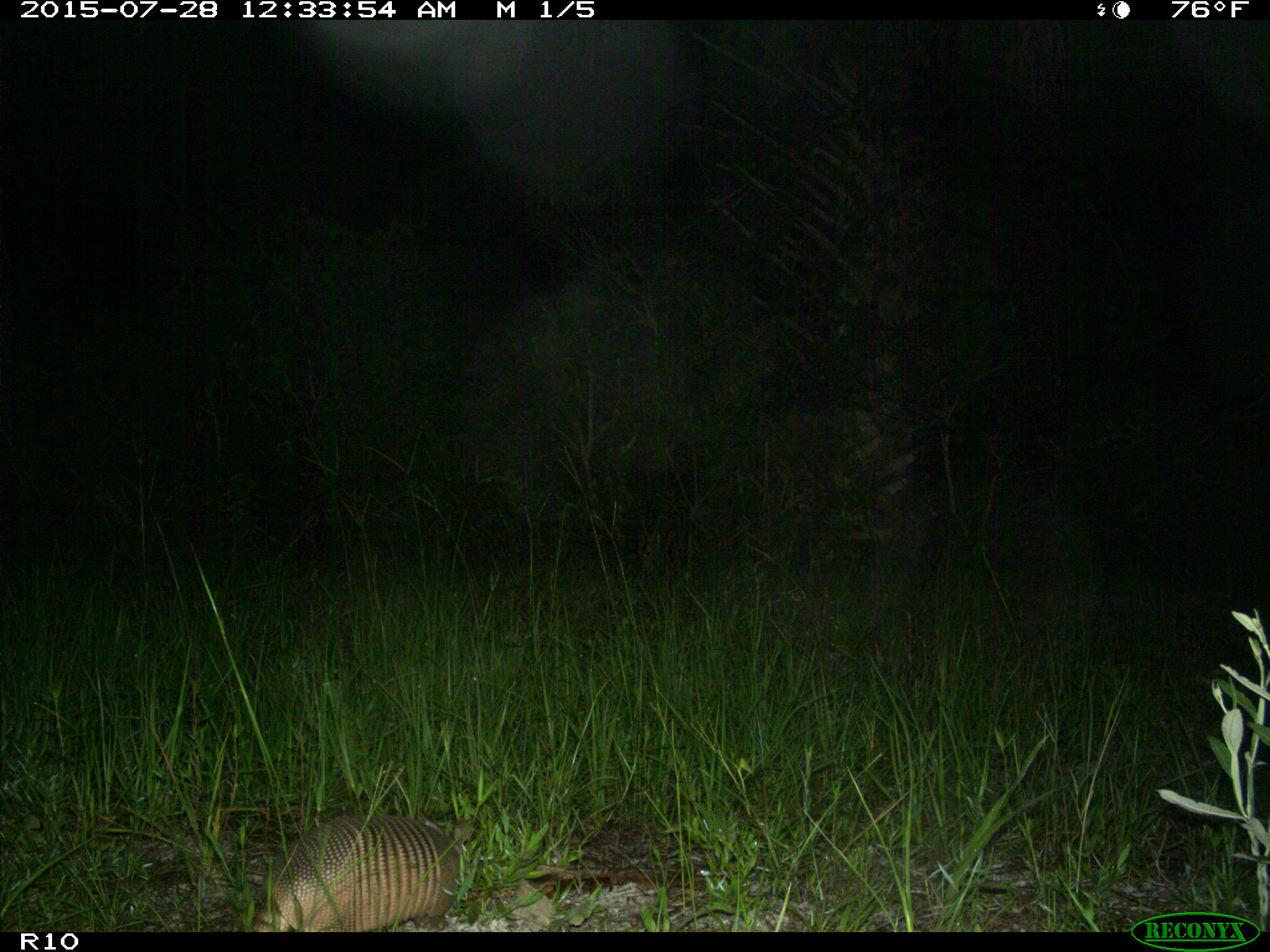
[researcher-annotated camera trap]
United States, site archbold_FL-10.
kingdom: Animalia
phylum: Chordata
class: Mammalia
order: Cingulata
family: Dasypodidae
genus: Dasypus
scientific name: Dasypus novemcinctus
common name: nine-banded armadillo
Dasypus novemcinctus (nine-banded armadillo).